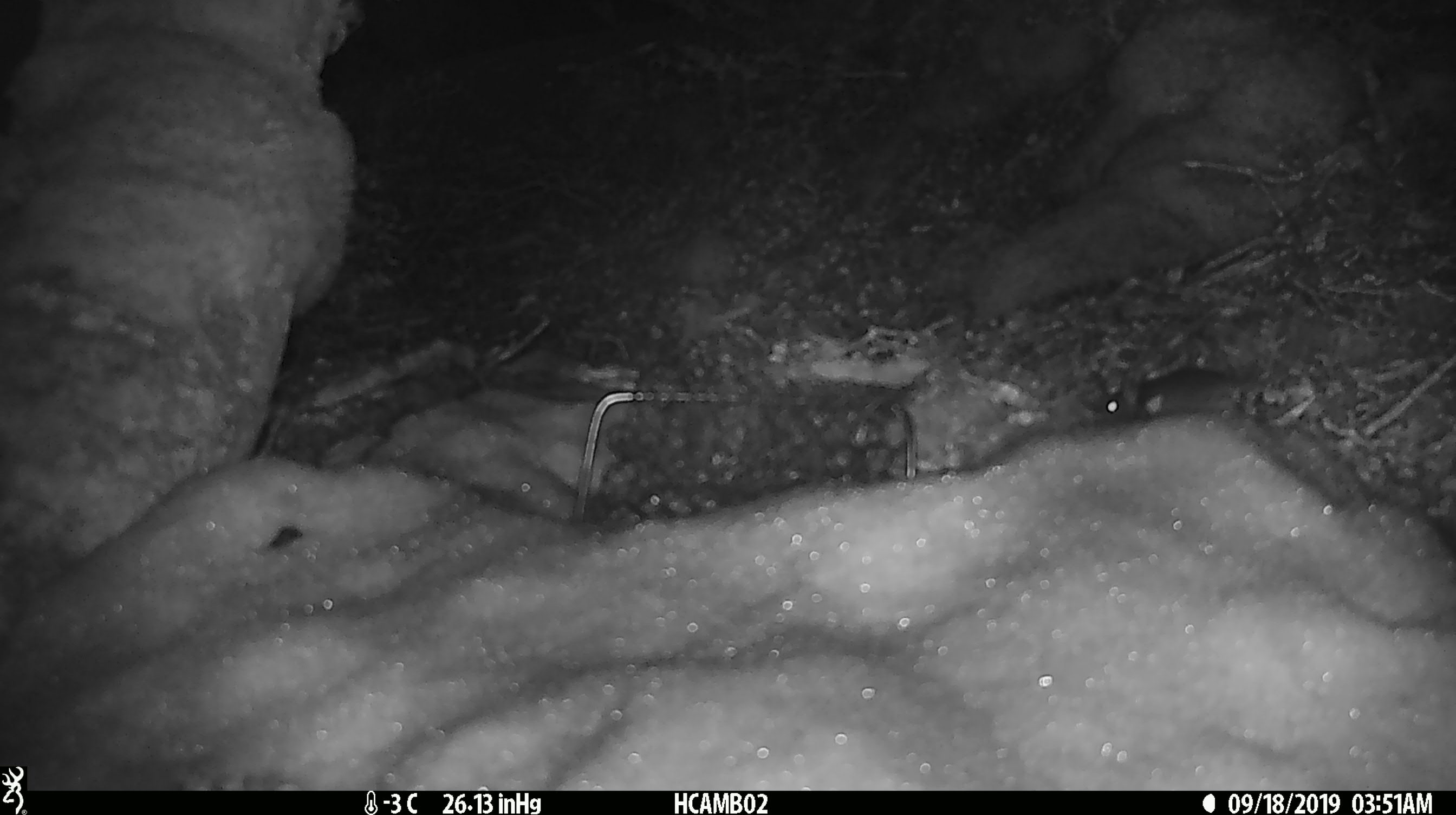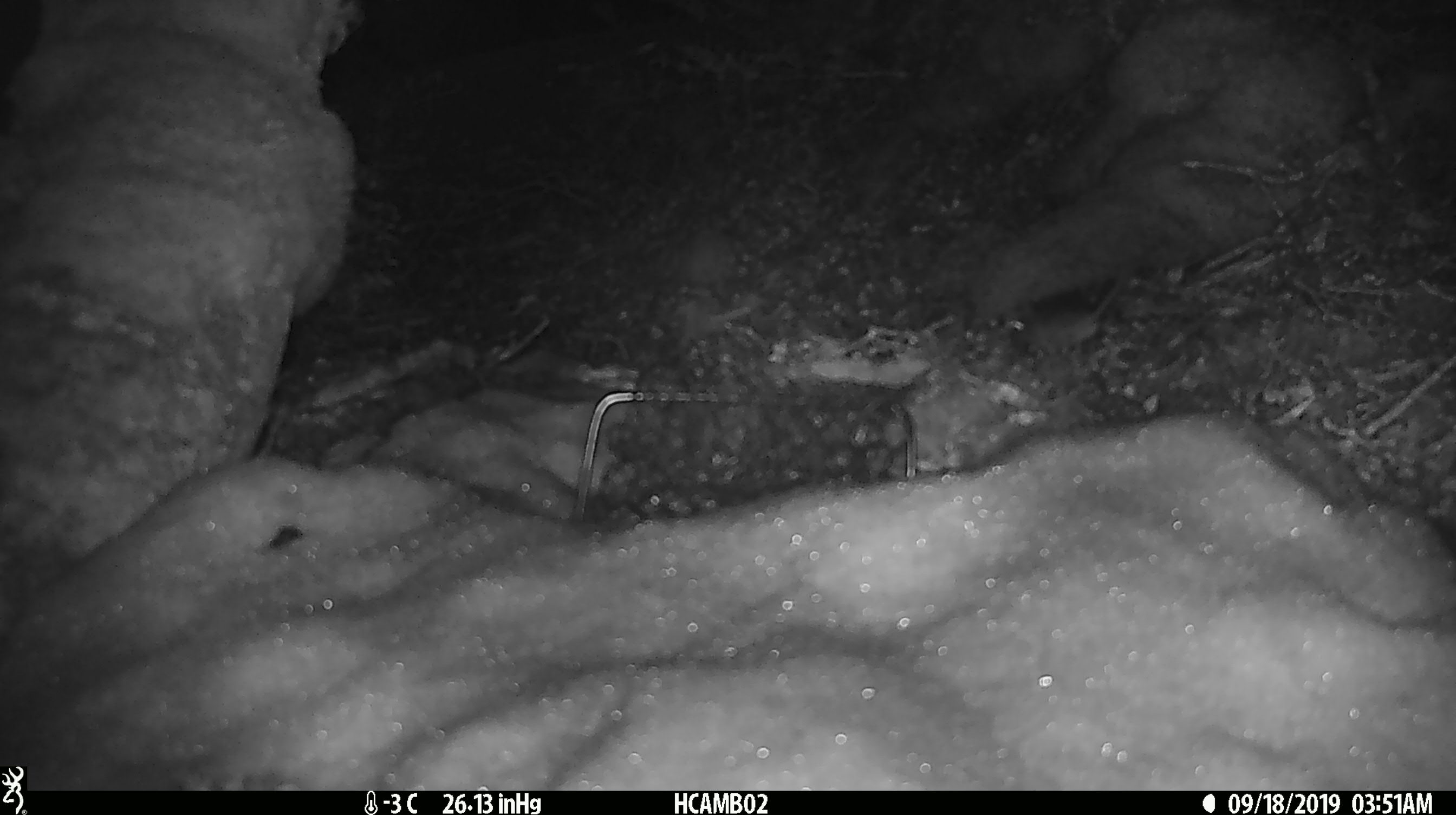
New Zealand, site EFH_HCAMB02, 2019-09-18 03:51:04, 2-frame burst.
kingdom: Animalia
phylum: Chordata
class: Mammalia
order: Rodentia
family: Muridae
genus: Mus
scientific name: Mus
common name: mouse